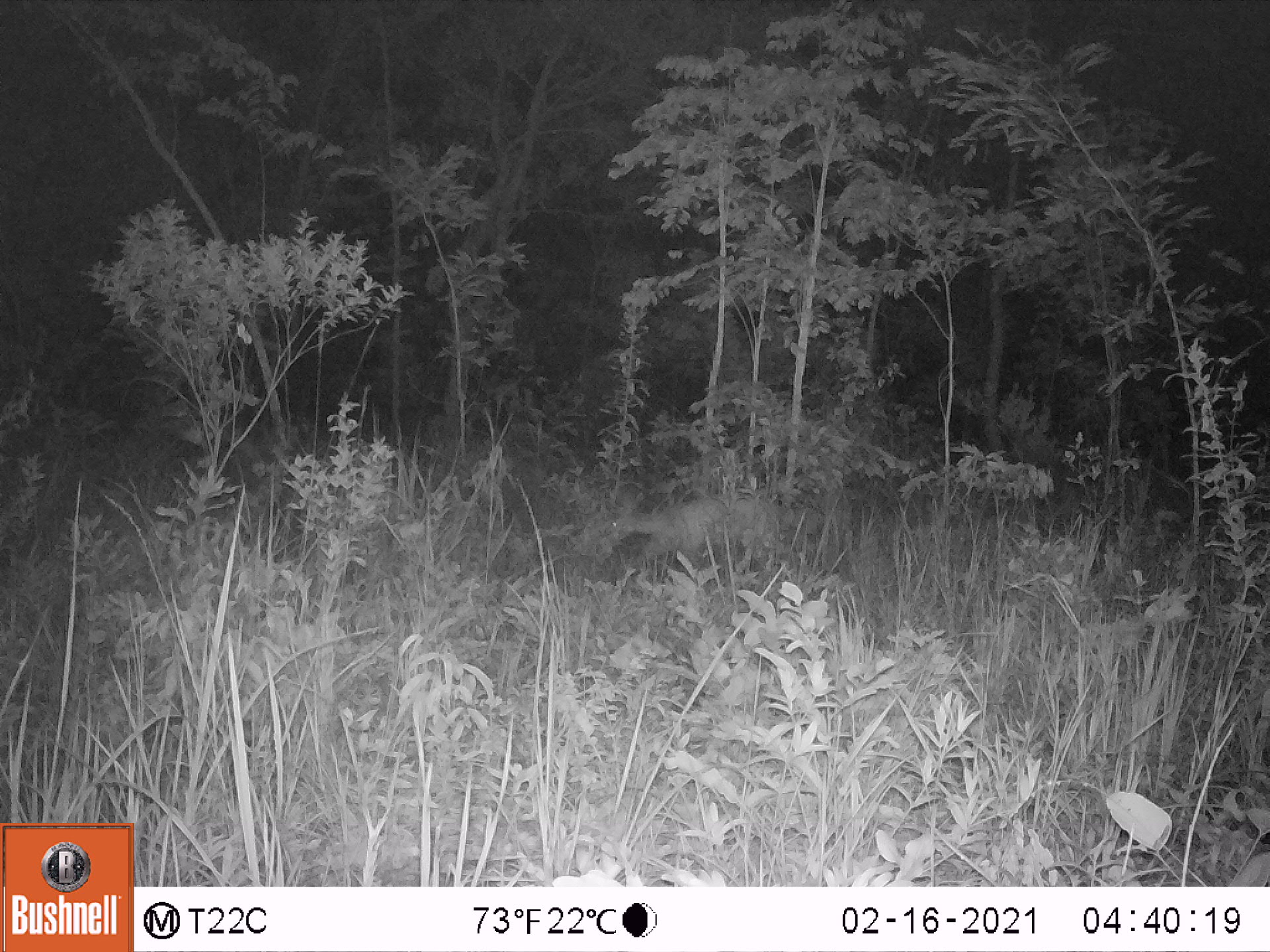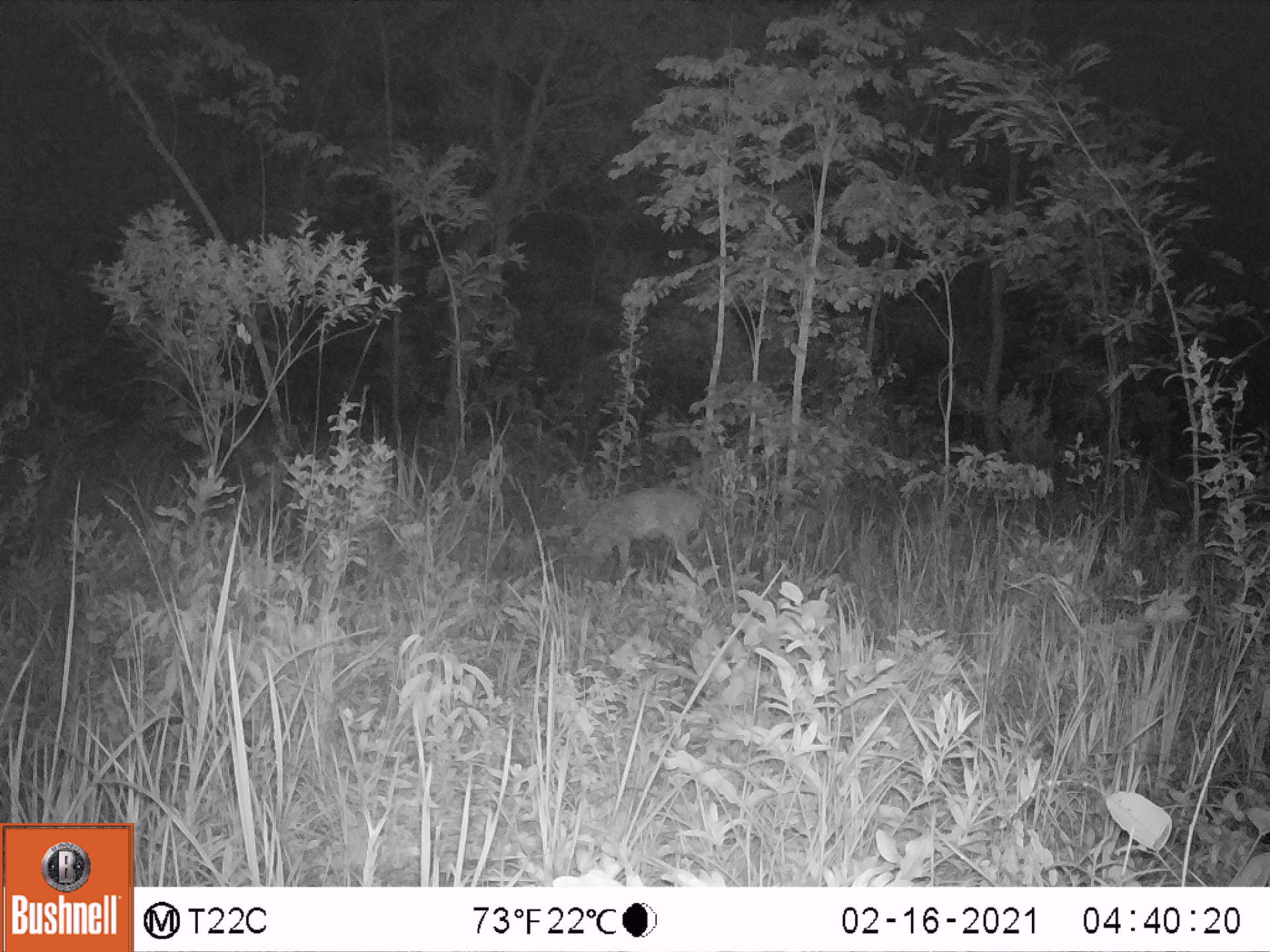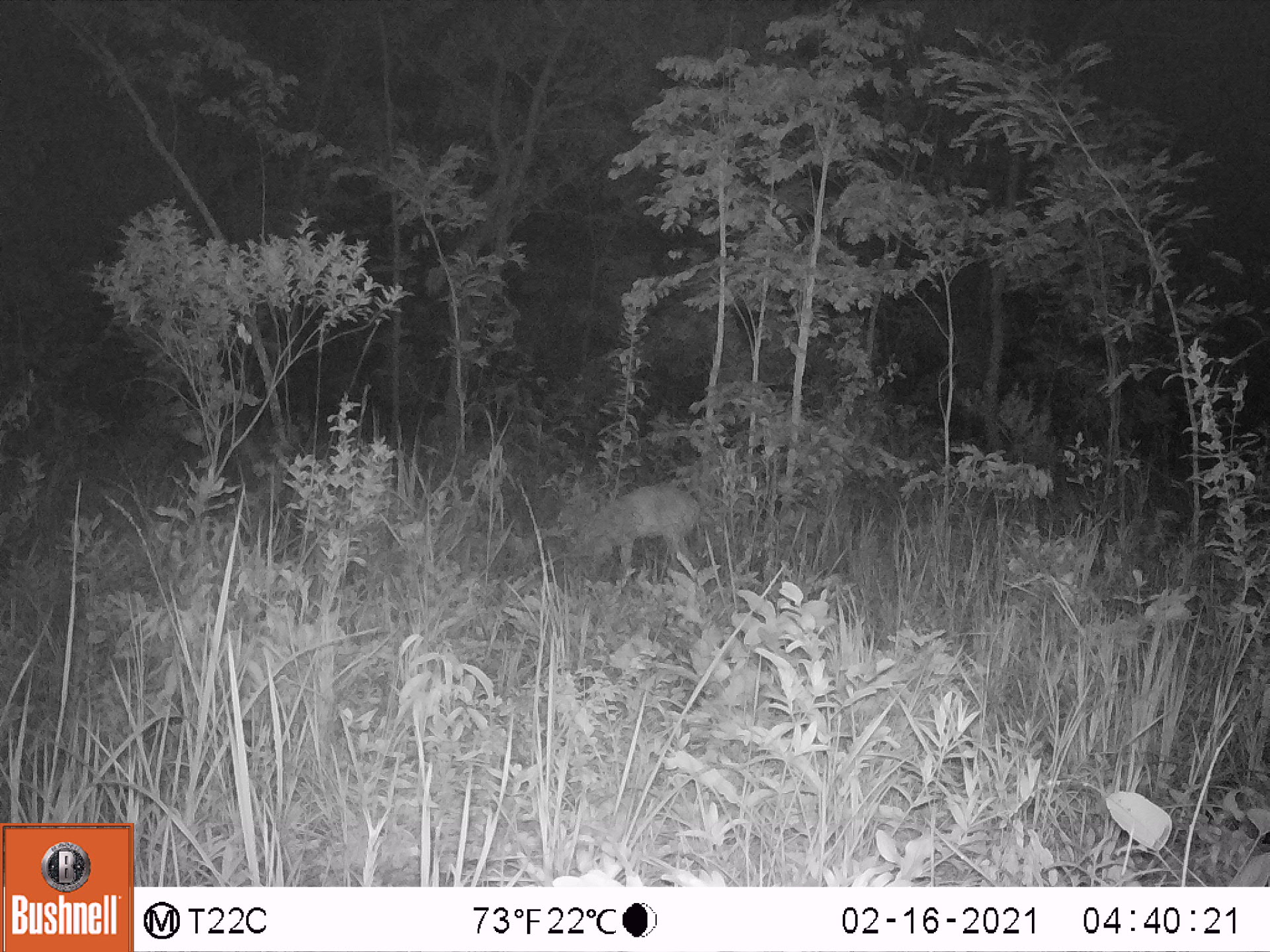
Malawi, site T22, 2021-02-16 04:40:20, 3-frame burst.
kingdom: Animalia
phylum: Chordata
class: Mammalia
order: Artiodactyla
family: Bovidae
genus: Sylvicapra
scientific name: Sylvicapra grimmia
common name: common duiker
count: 1